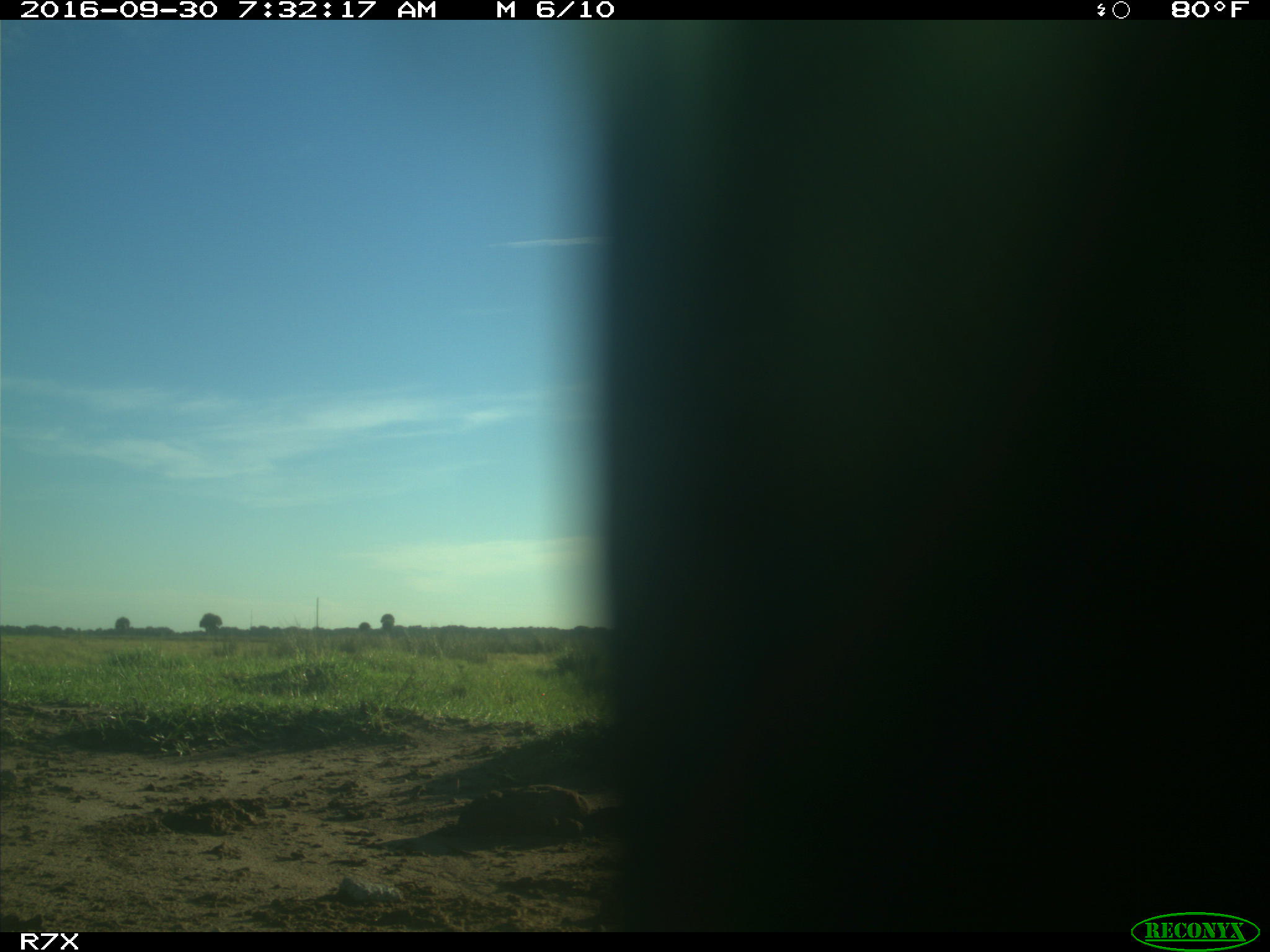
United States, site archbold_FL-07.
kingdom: Animalia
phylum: Chordata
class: Aves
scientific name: Aves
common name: birds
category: unidentified bird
Unidentified bird (birds) (Aves).